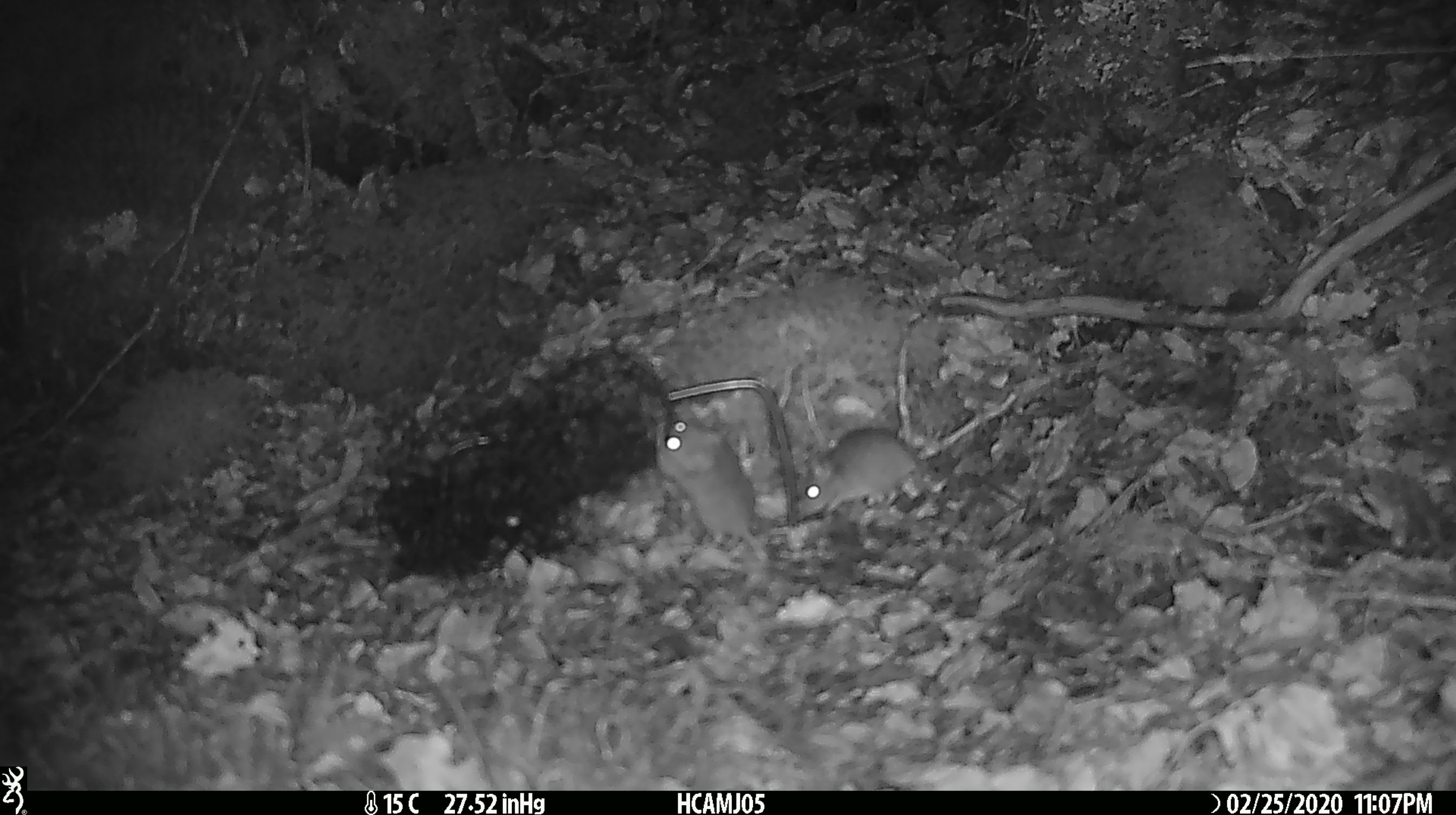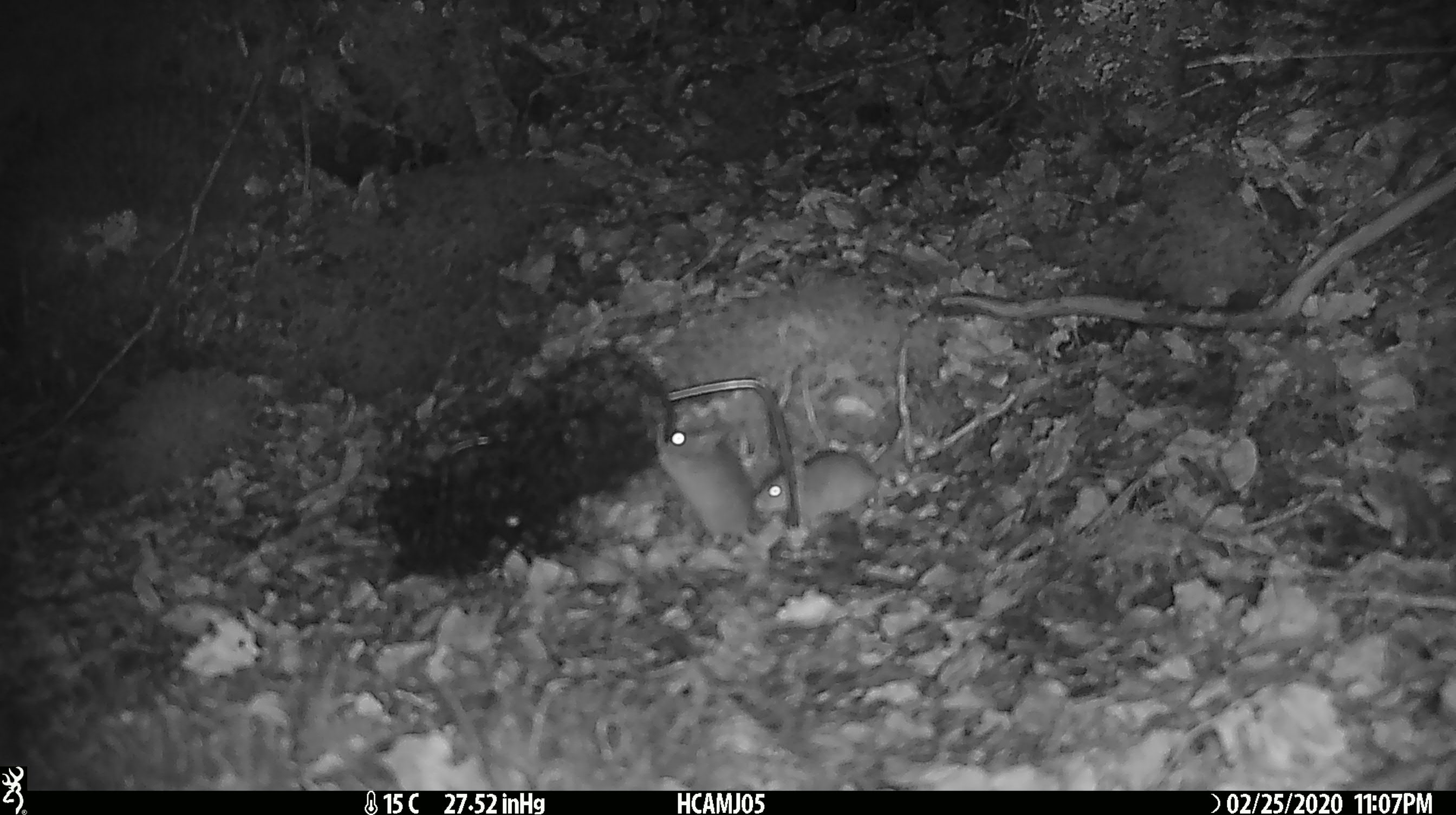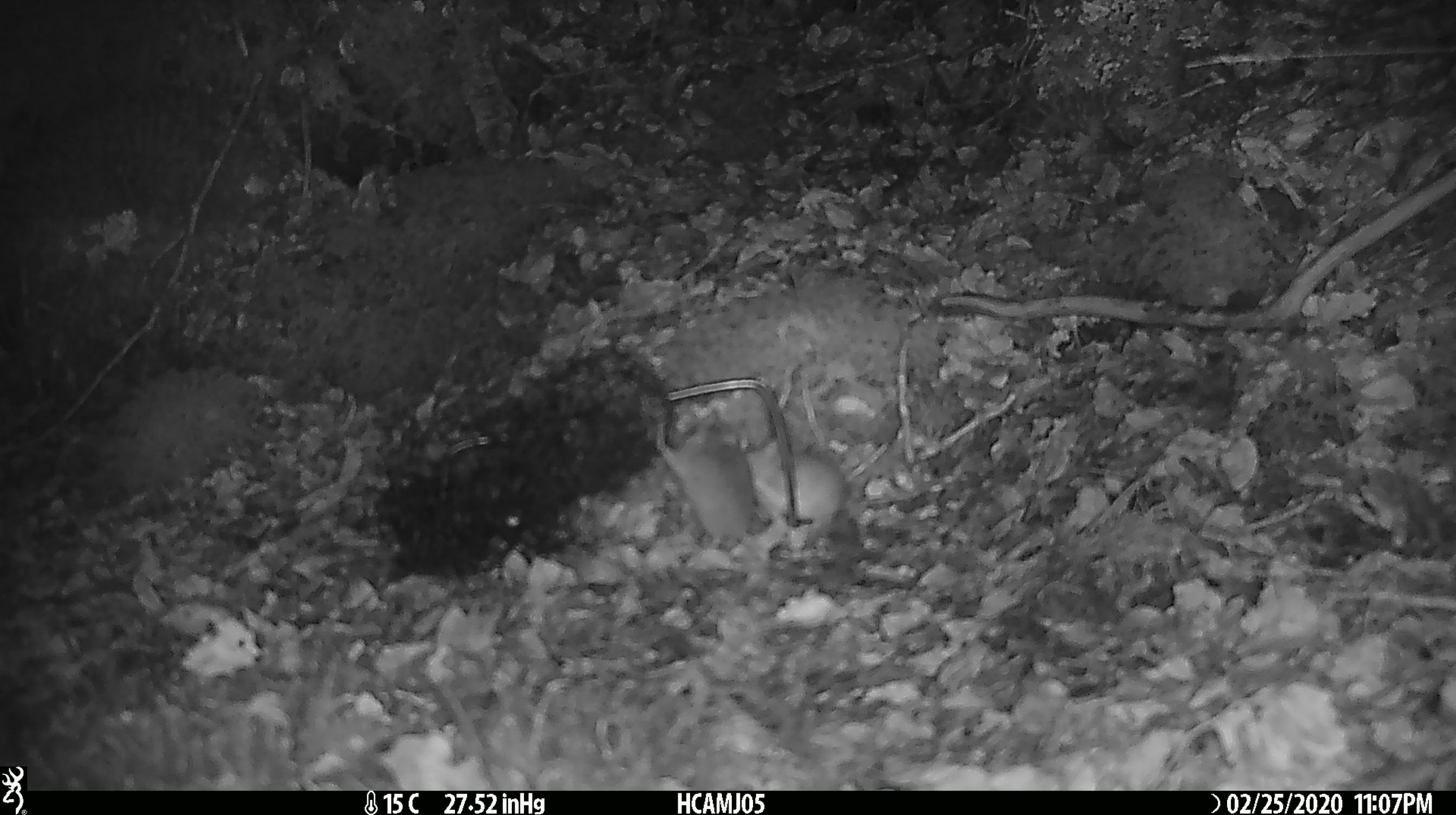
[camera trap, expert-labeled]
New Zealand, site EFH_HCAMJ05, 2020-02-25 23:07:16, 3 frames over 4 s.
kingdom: Animalia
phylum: Chordata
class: Mammalia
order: Rodentia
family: Muridae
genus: Mus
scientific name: Mus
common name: mouse